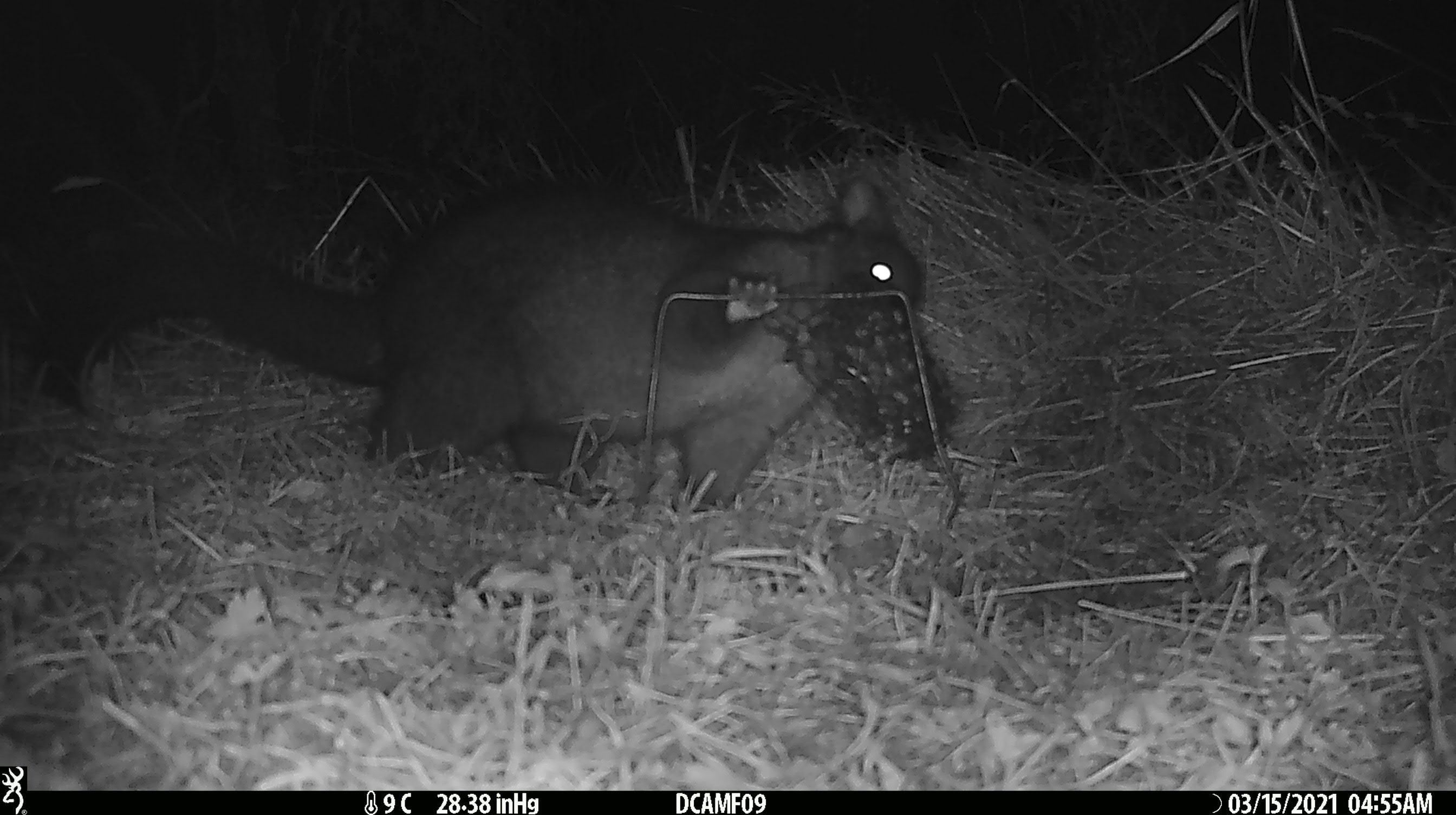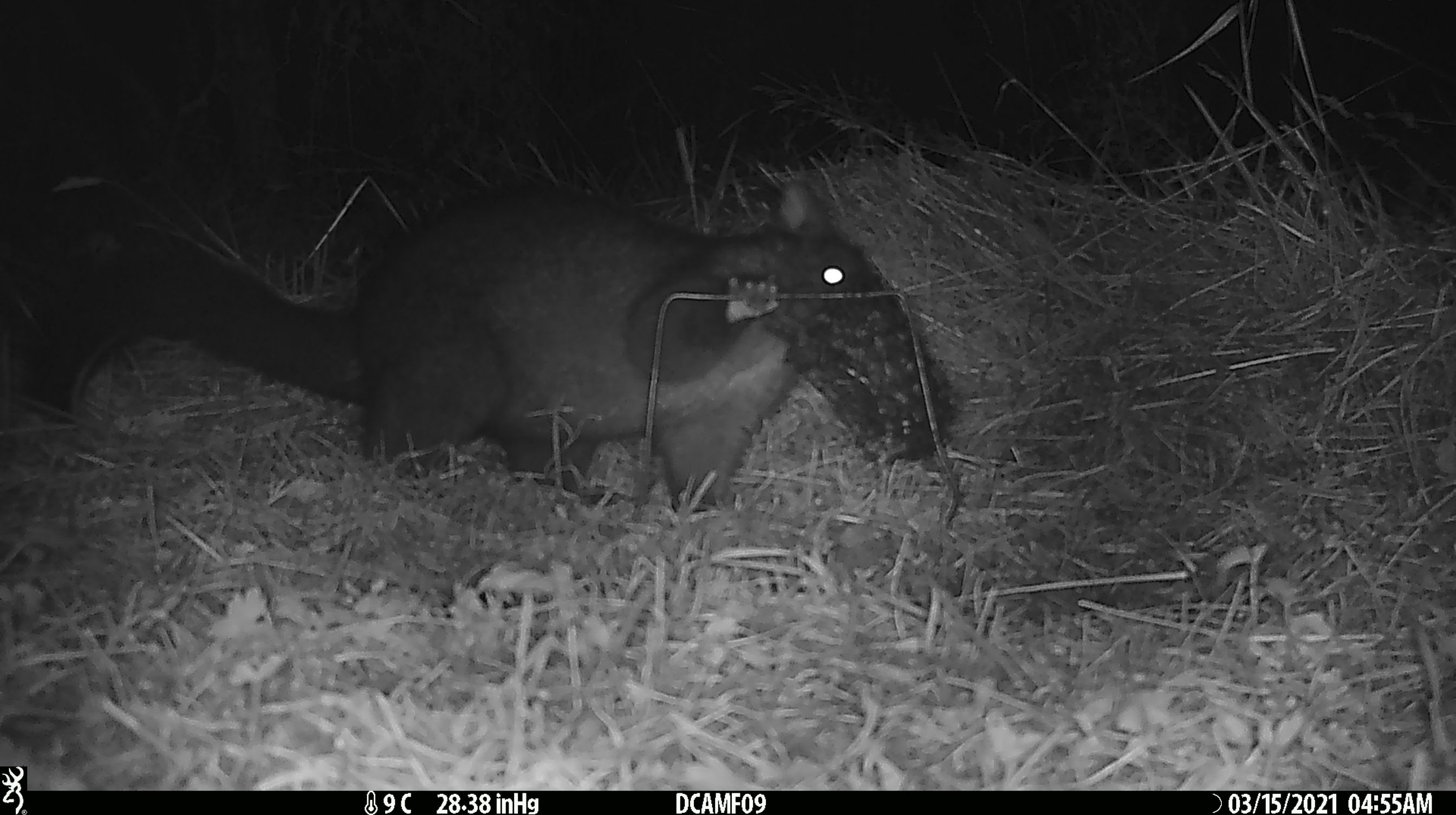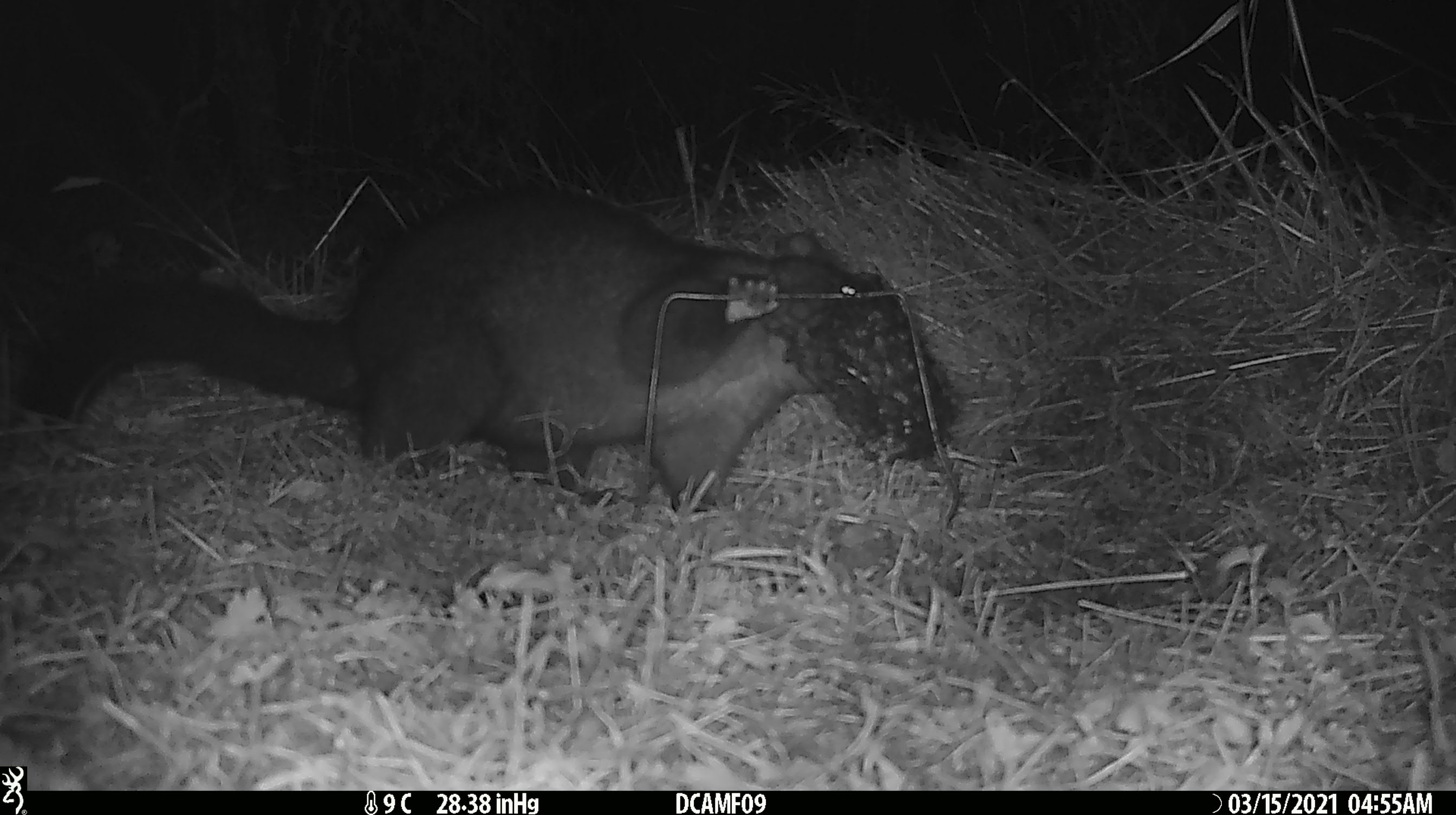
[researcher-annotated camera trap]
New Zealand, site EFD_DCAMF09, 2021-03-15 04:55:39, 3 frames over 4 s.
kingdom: Animalia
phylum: Chordata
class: Mammalia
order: Diprotodontia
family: Phalangeridae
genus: Trichosurus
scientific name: Trichosurus vulpecula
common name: common brushtail possum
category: possum